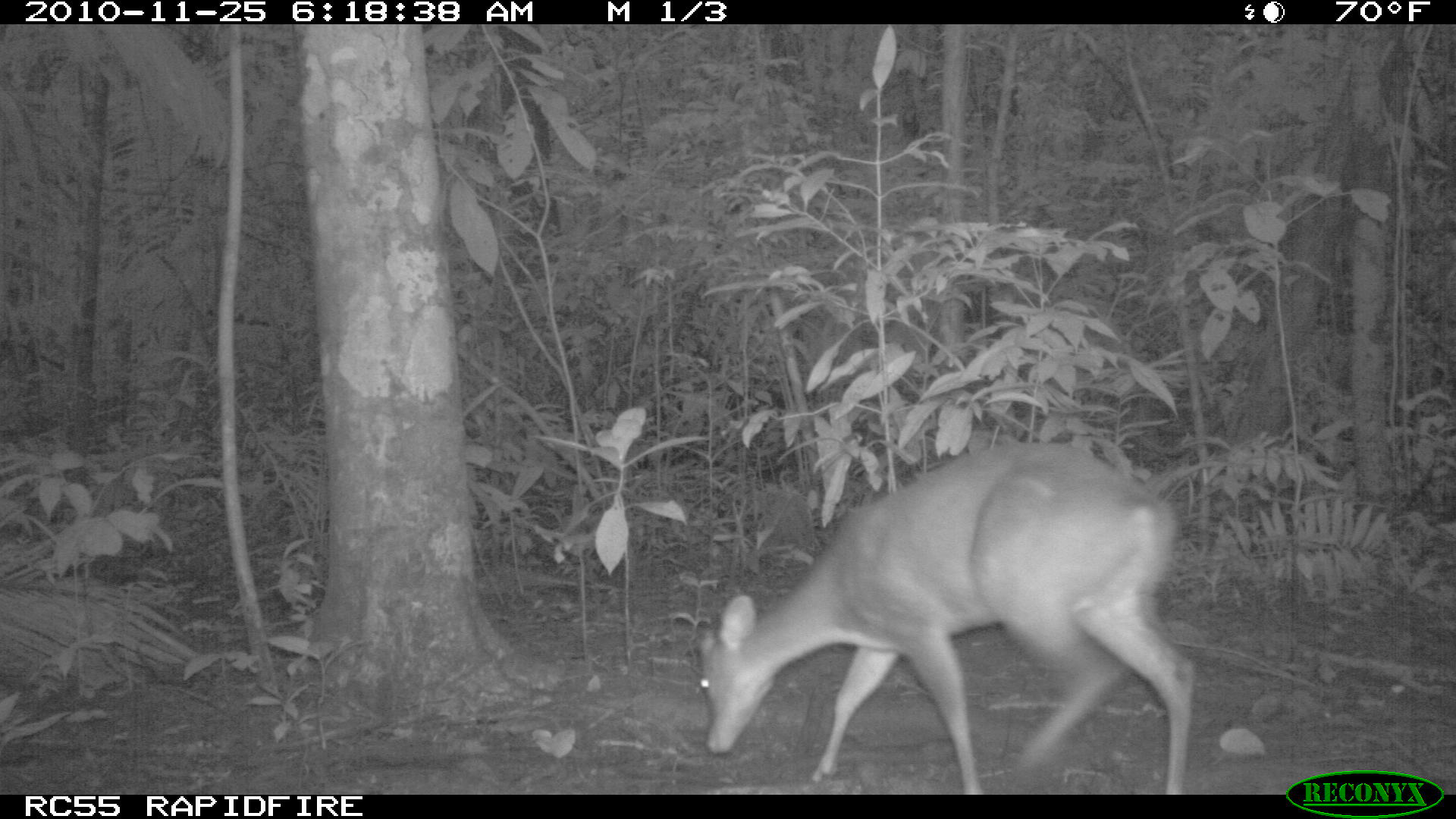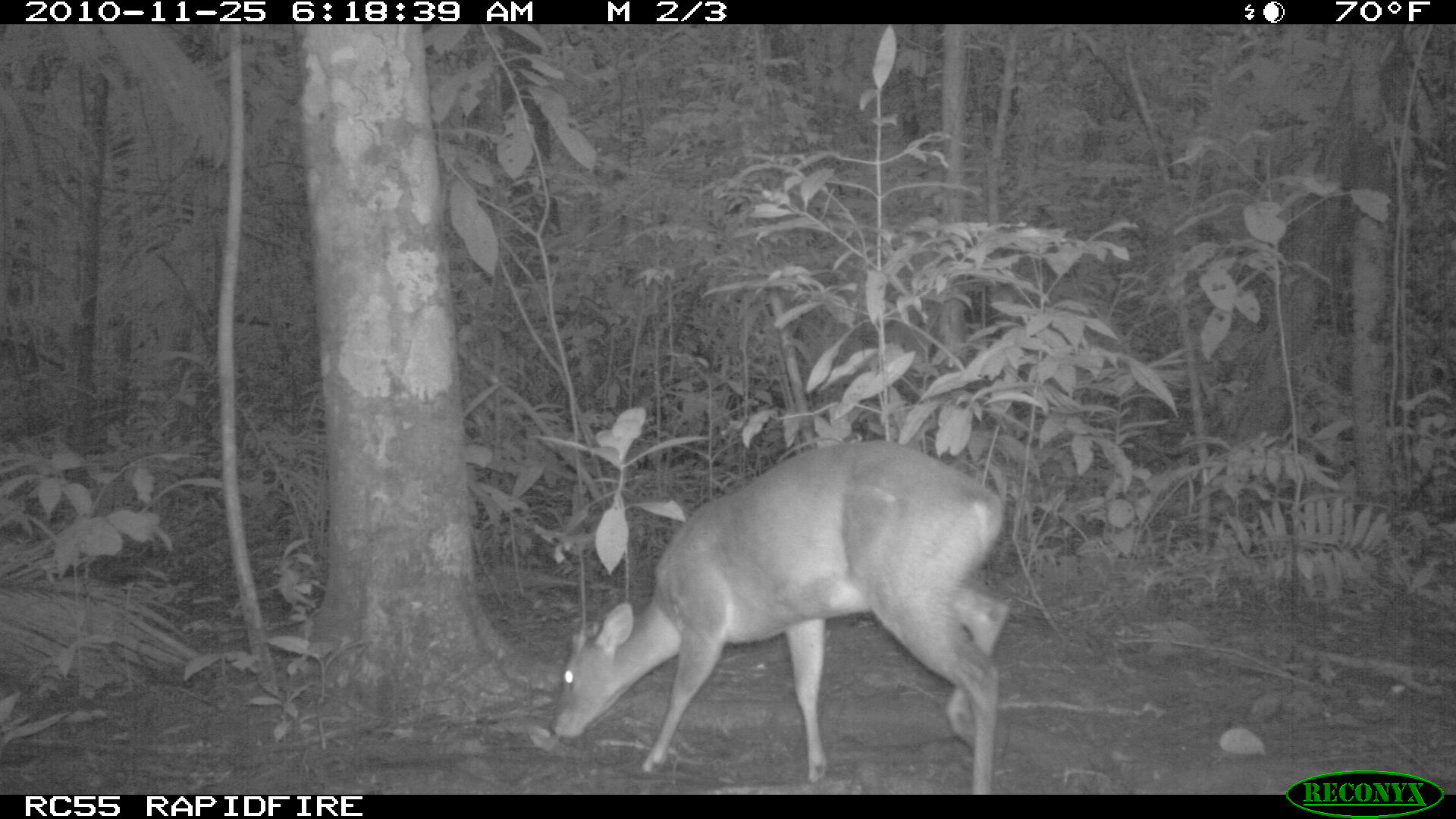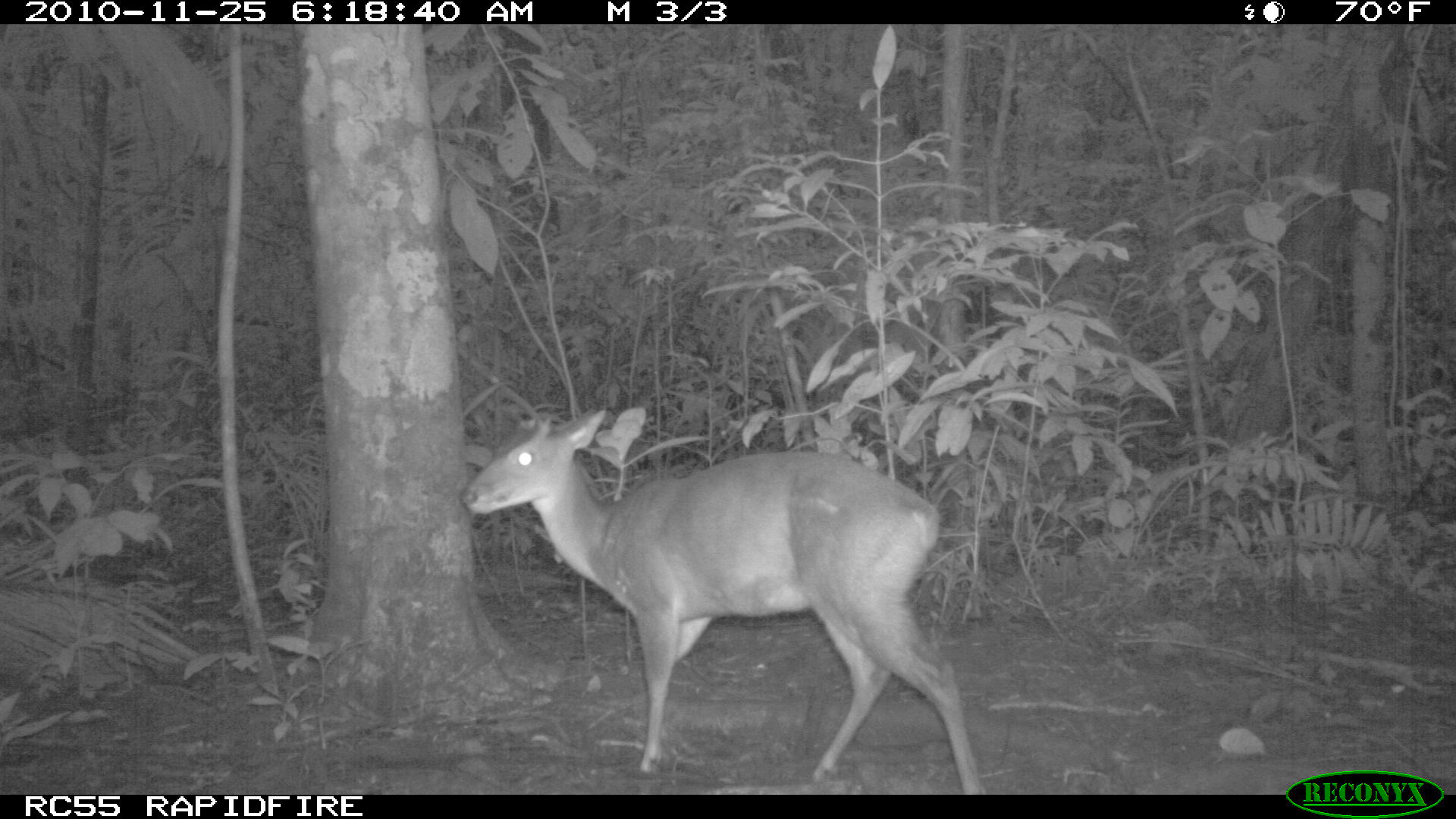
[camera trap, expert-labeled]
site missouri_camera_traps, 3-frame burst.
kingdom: Animalia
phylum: Chordata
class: Mammalia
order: Artiodactyla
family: Cervidae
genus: Odocoileus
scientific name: Odocoileus virginianus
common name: white-tailed deer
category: white tailed deer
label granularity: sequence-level